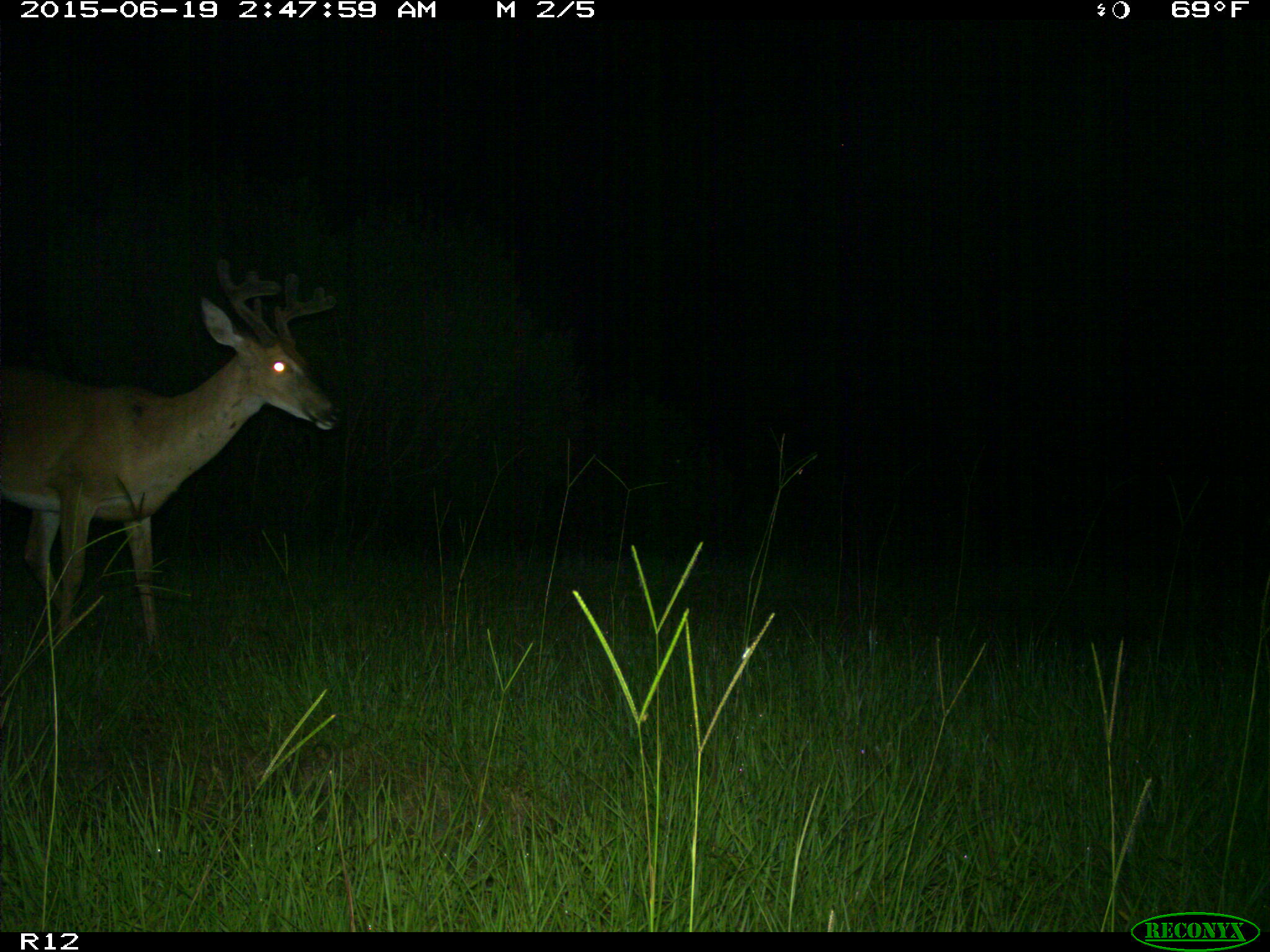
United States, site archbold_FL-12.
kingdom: Animalia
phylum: Chordata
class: Mammalia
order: Artiodactyla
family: Cervidae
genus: Odocoileus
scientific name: Odocoileus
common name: deer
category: unidentified deer